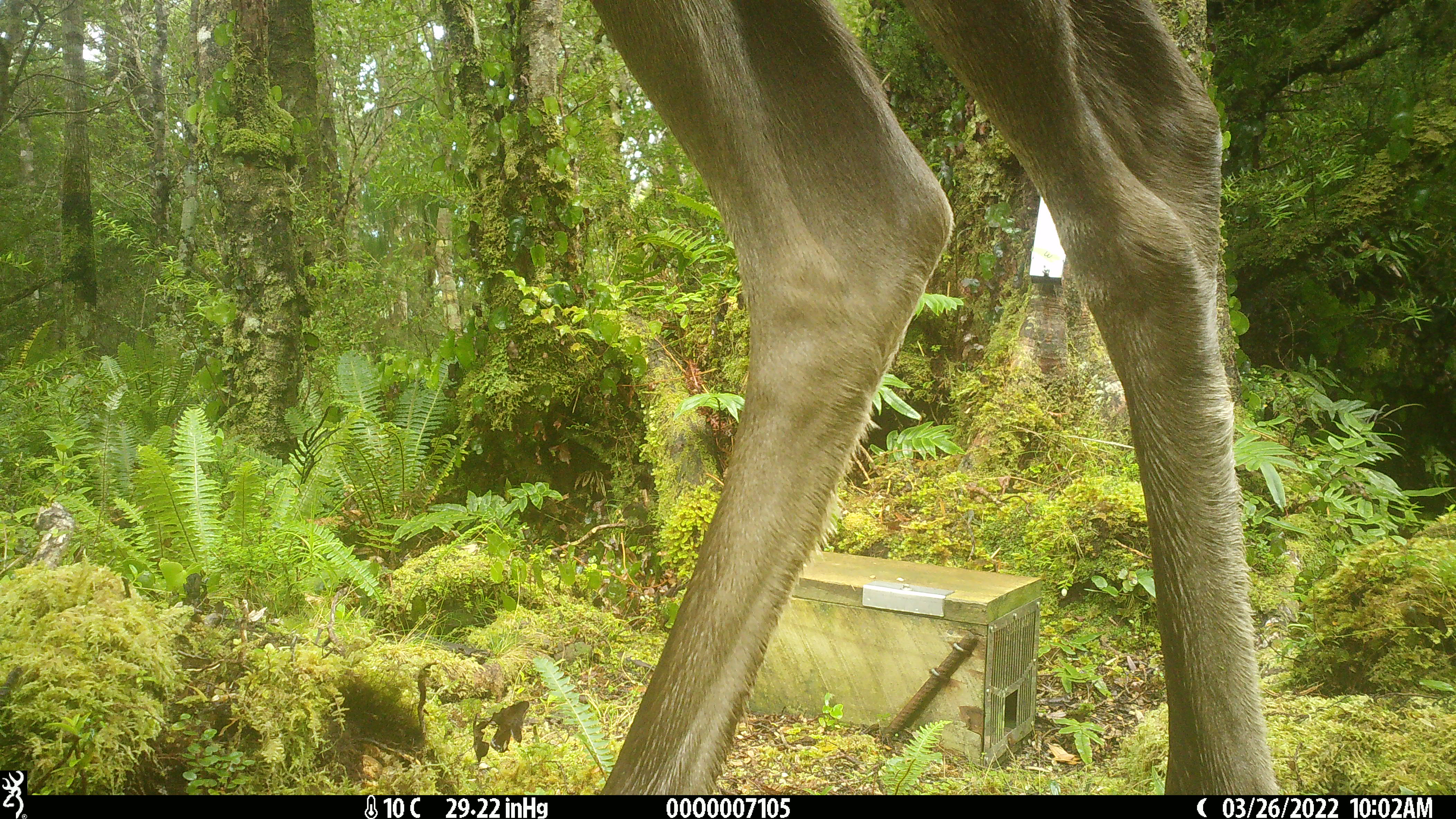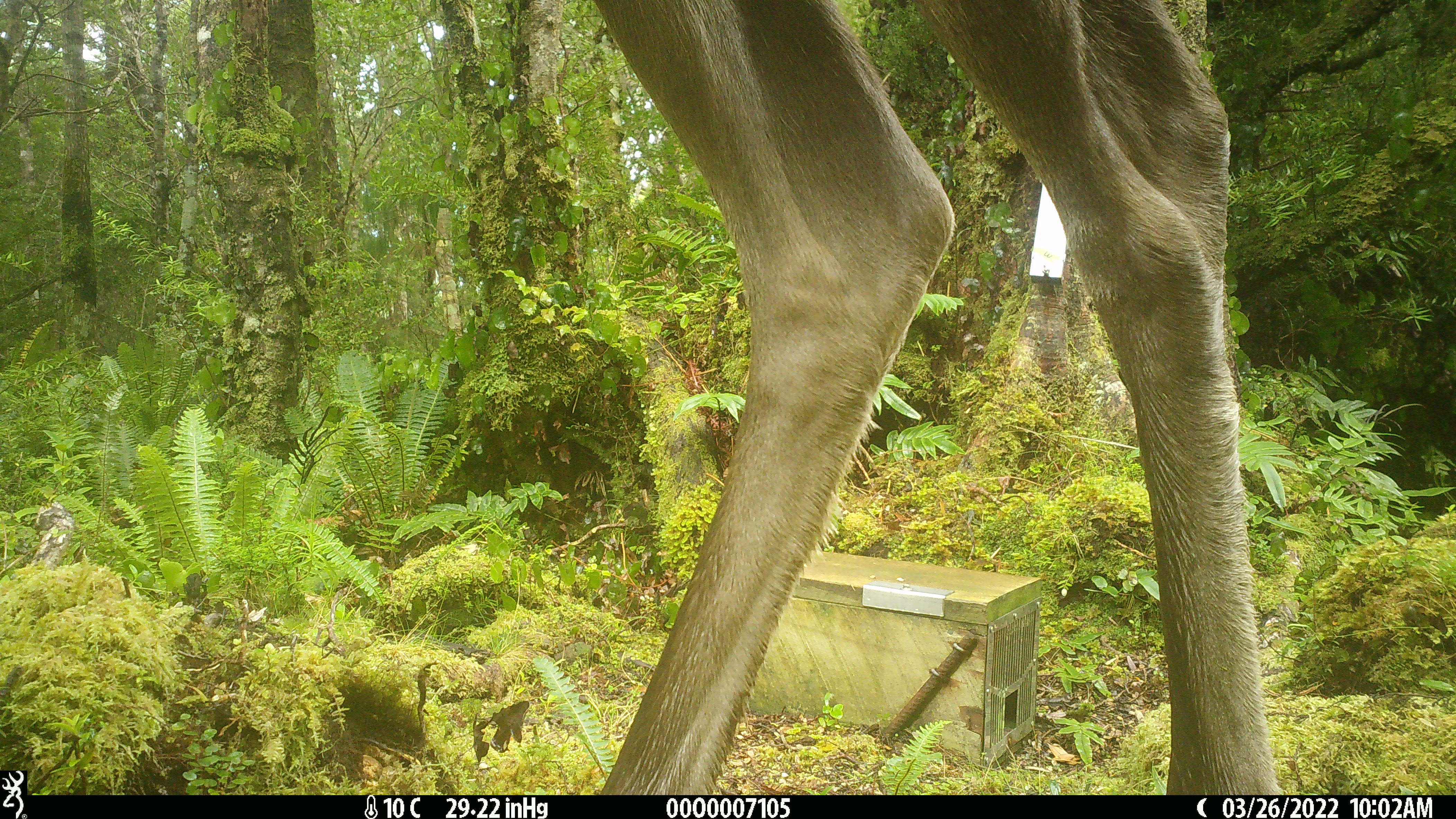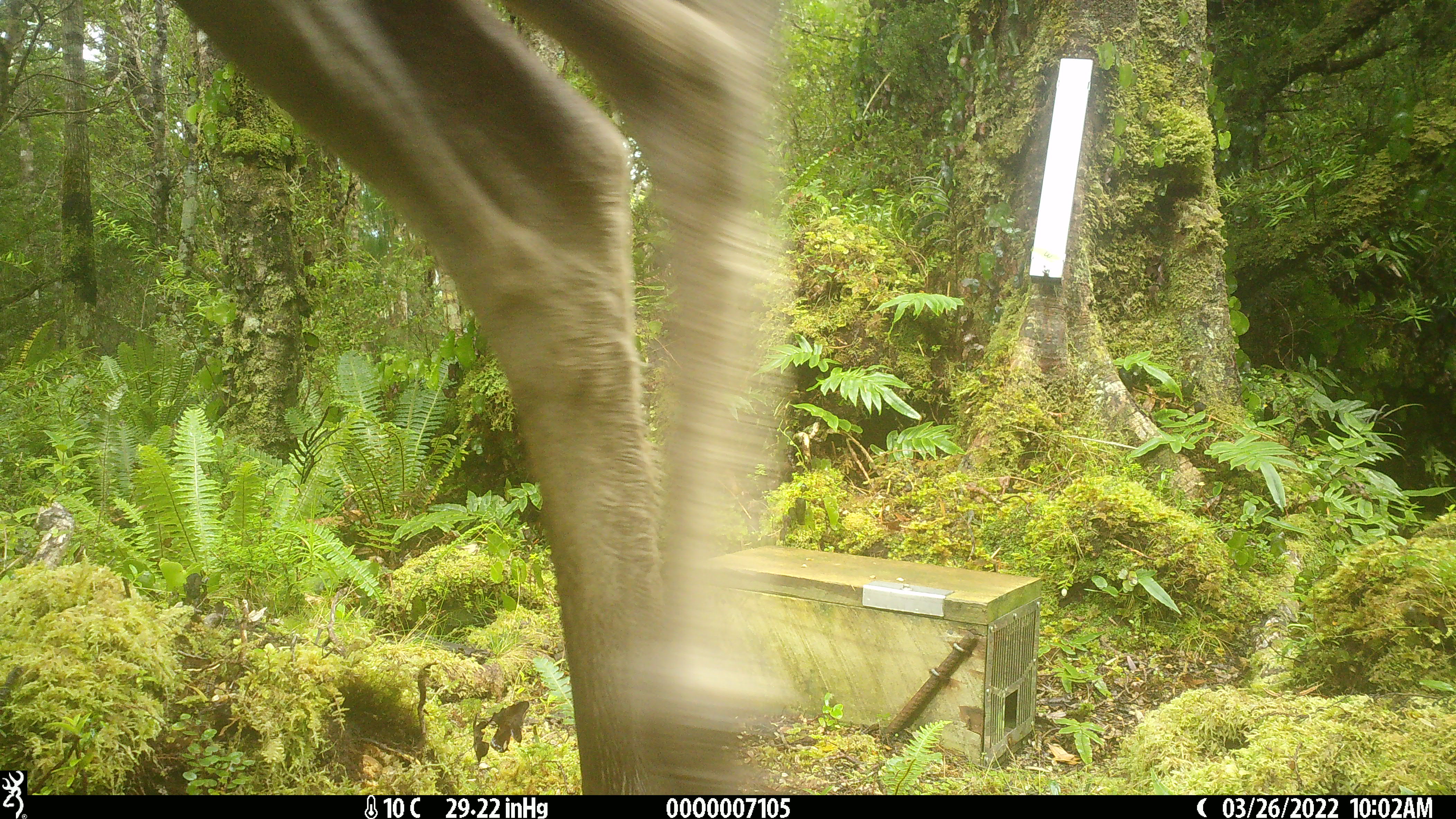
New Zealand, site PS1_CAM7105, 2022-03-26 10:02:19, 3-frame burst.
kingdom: Animalia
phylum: Chordata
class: Mammalia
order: Artiodactyla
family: Cervidae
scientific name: Cervidae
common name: deer